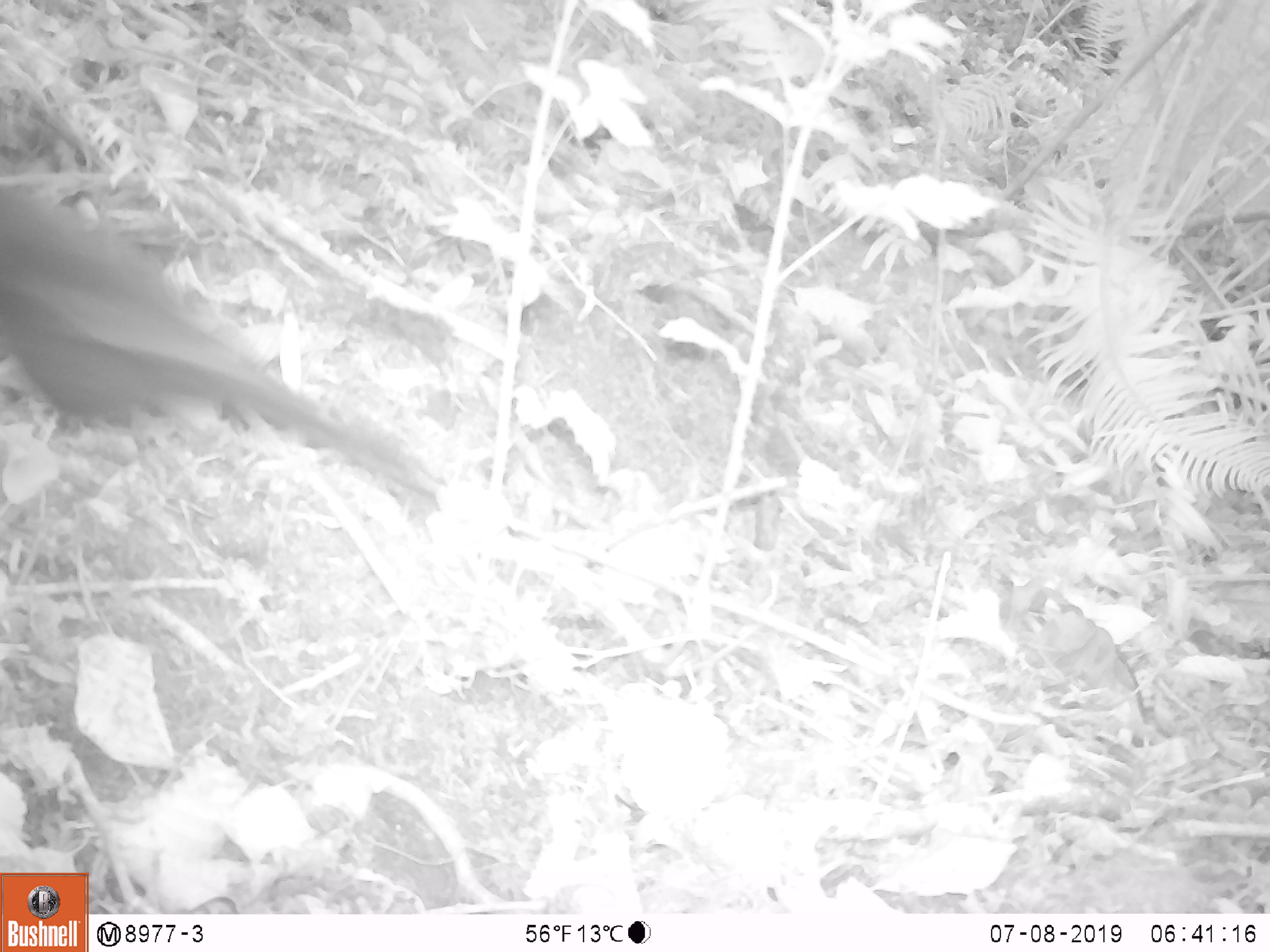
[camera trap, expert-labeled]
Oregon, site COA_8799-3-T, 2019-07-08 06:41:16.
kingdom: Animalia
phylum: Chordata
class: Aves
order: Passeriformes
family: Corvidae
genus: Cyanocitta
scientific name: Cyanocitta stelleri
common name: steller's jay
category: stellers jay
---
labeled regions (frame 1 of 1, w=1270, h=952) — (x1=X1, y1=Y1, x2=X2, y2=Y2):
stellers jay: (x1=0, y1=184, x2=415, y2=473)